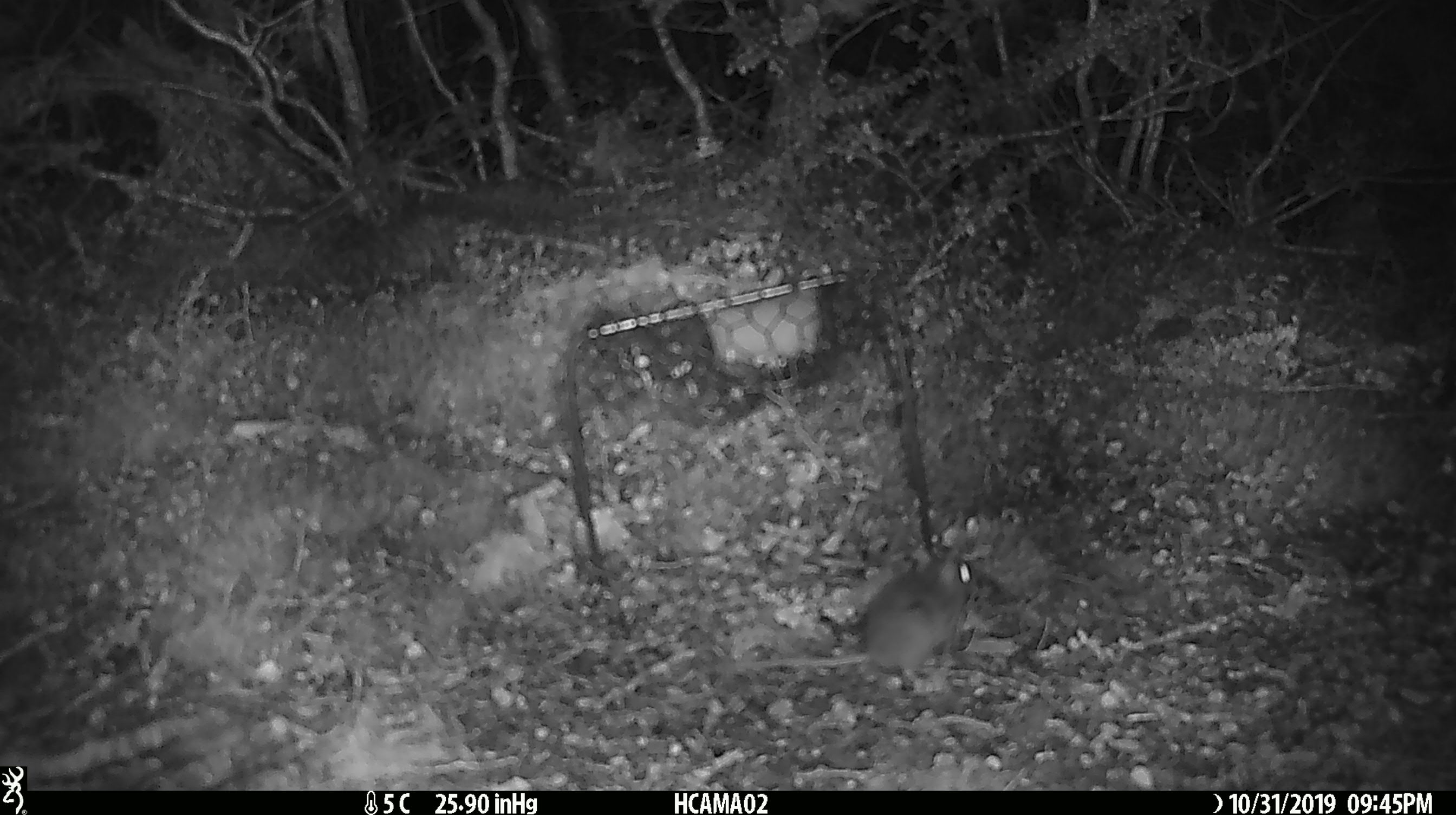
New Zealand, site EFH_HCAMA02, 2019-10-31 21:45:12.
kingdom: Animalia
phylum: Chordata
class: Mammalia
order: Rodentia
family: Muridae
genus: Mus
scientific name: Mus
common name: mouse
Mouse (Mus).